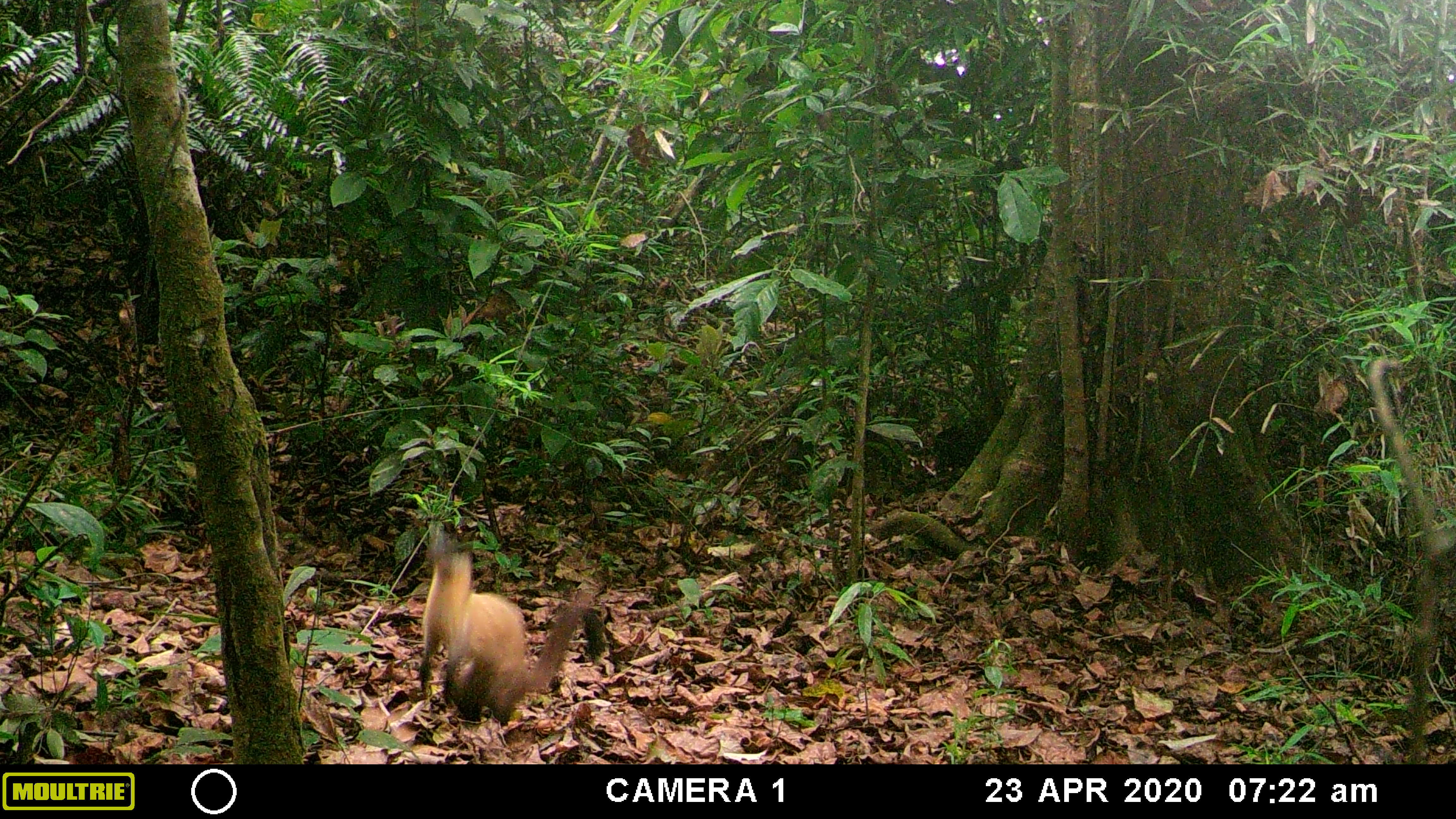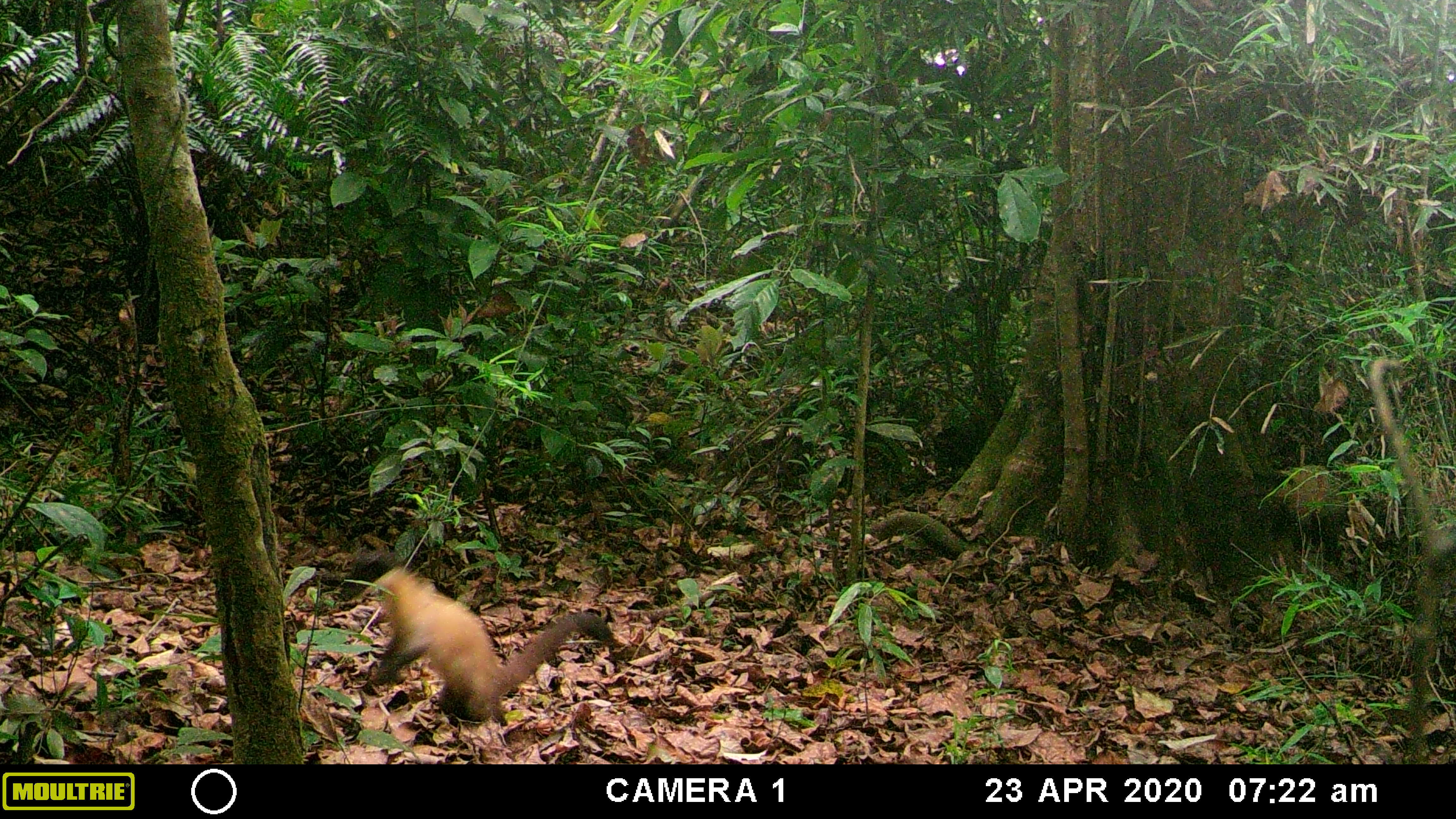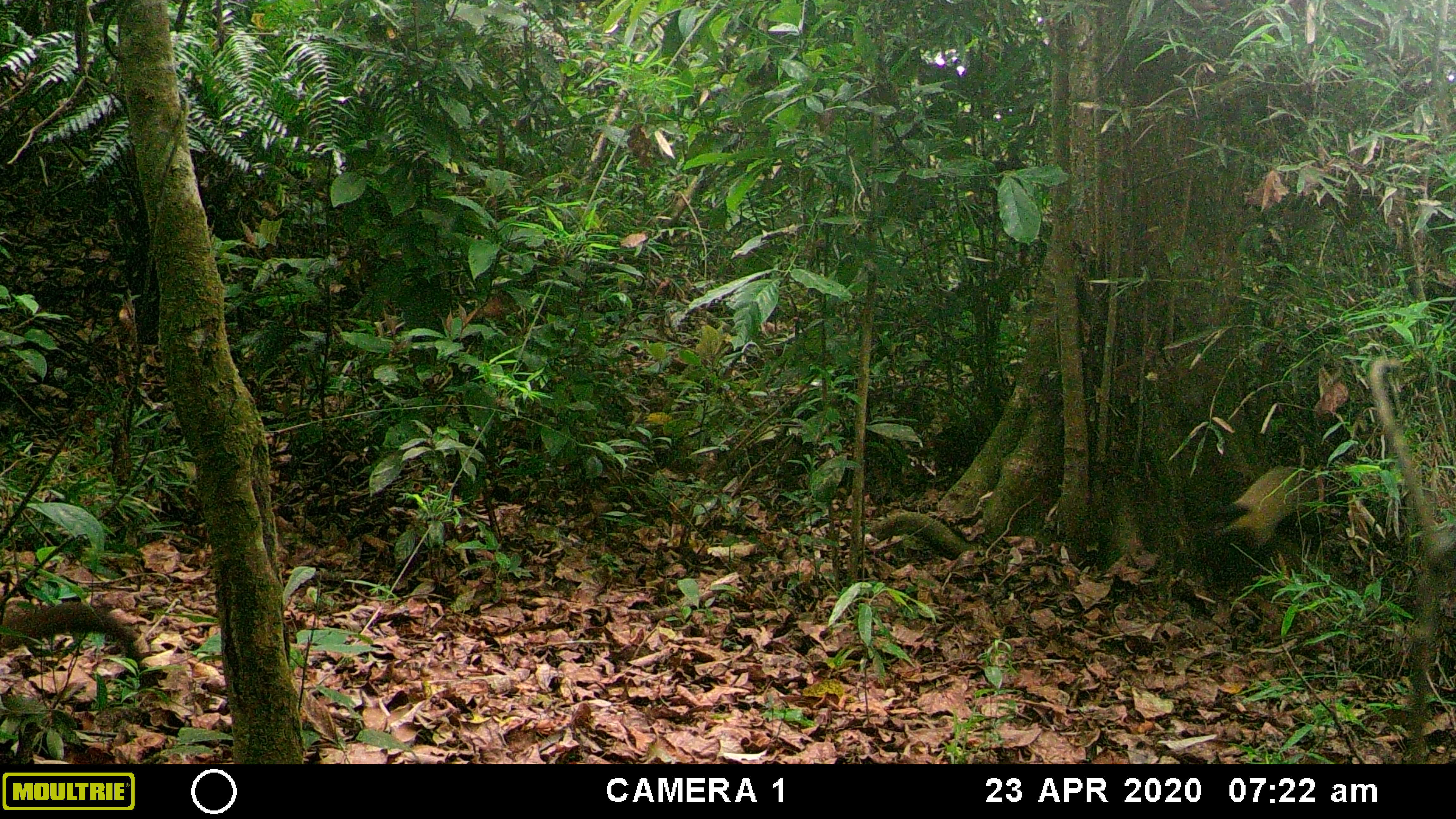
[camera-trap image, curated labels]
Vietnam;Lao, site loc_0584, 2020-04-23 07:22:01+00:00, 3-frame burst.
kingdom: Animalia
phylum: Chordata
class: Mammalia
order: Carnivora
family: Mustelidae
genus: Martes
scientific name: Martes flavigula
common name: yellow-throated marten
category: yellow throated marten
Yellow throated marten (yellow-throated marten) (Martes flavigula). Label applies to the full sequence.